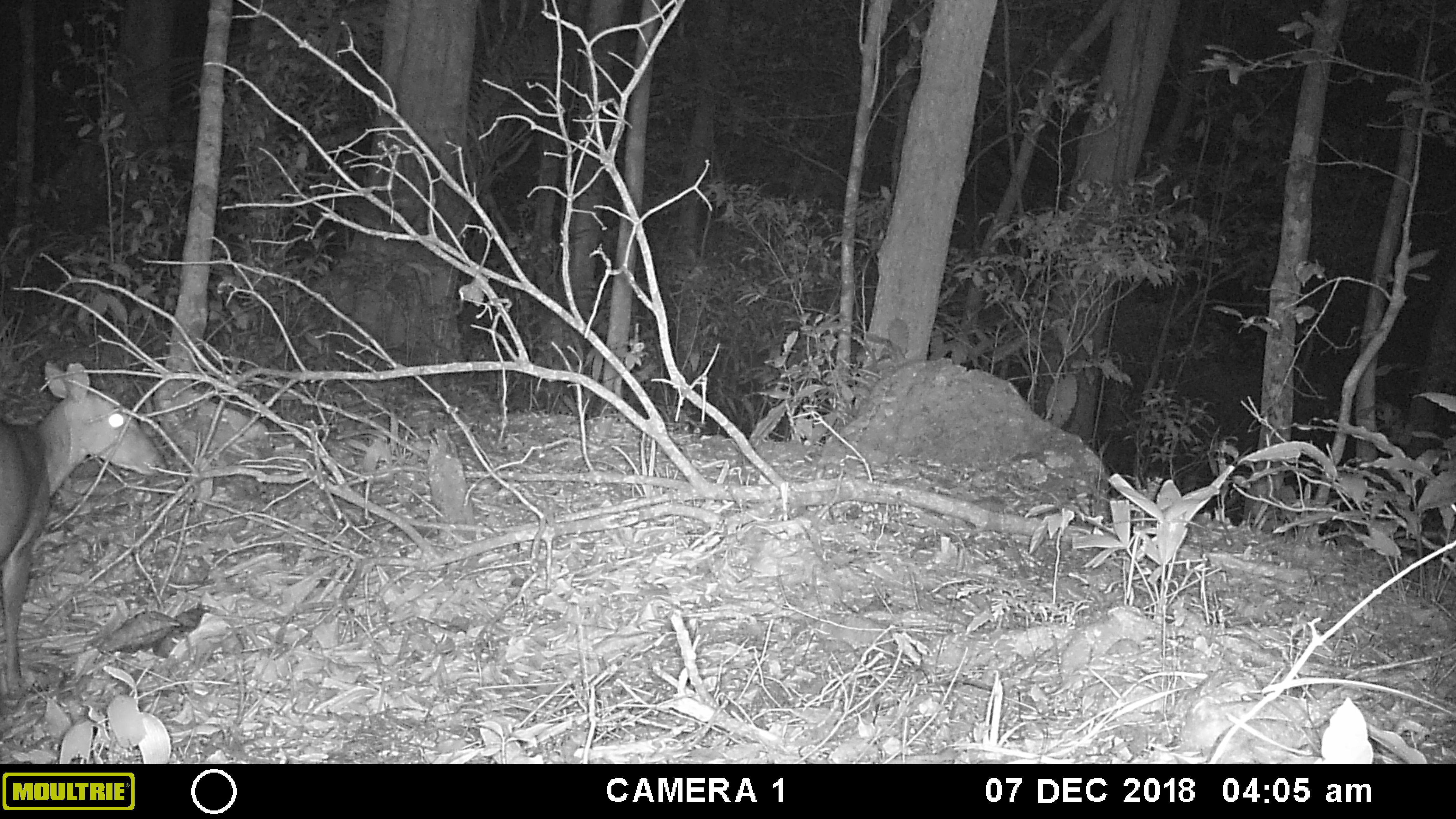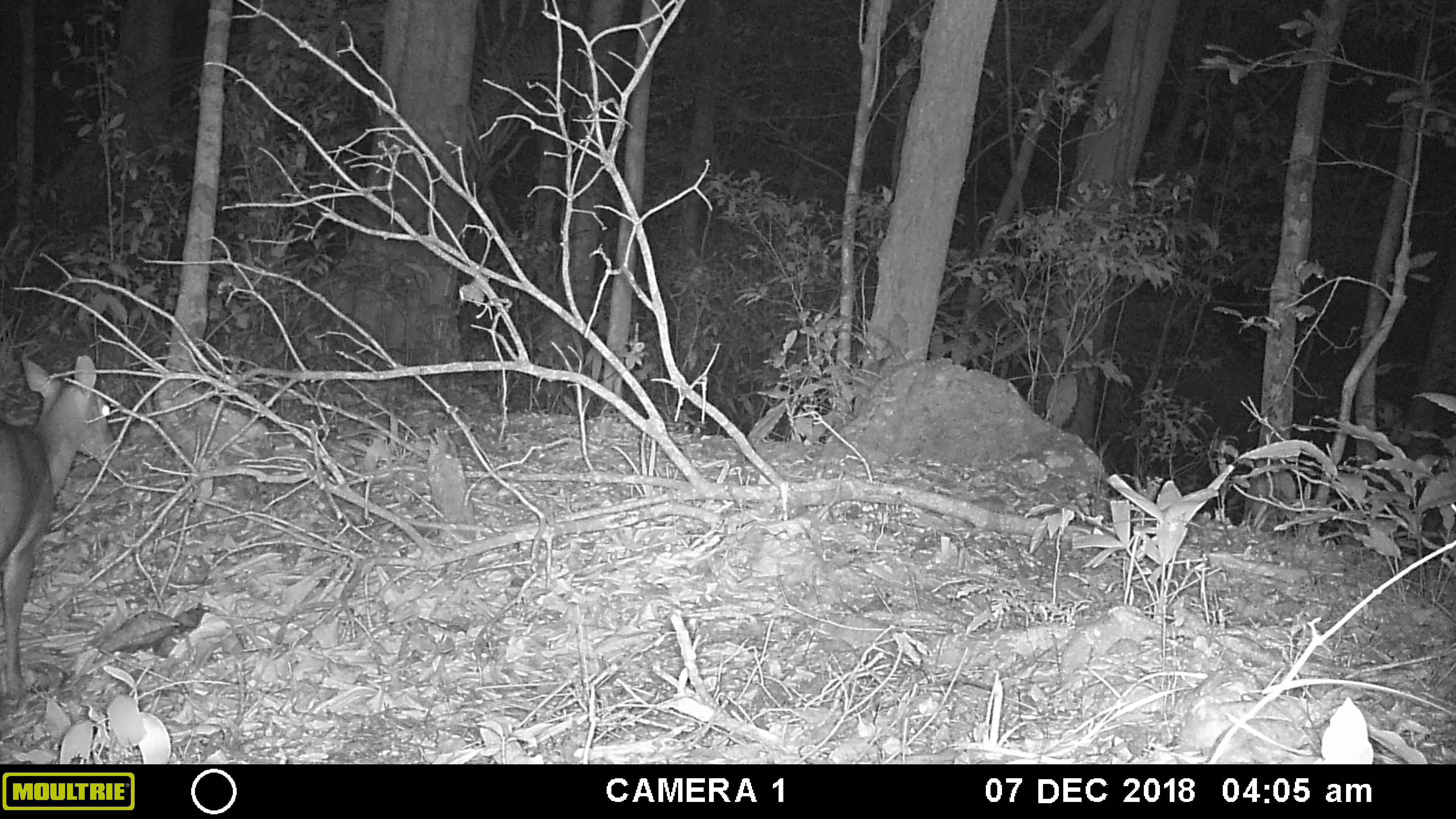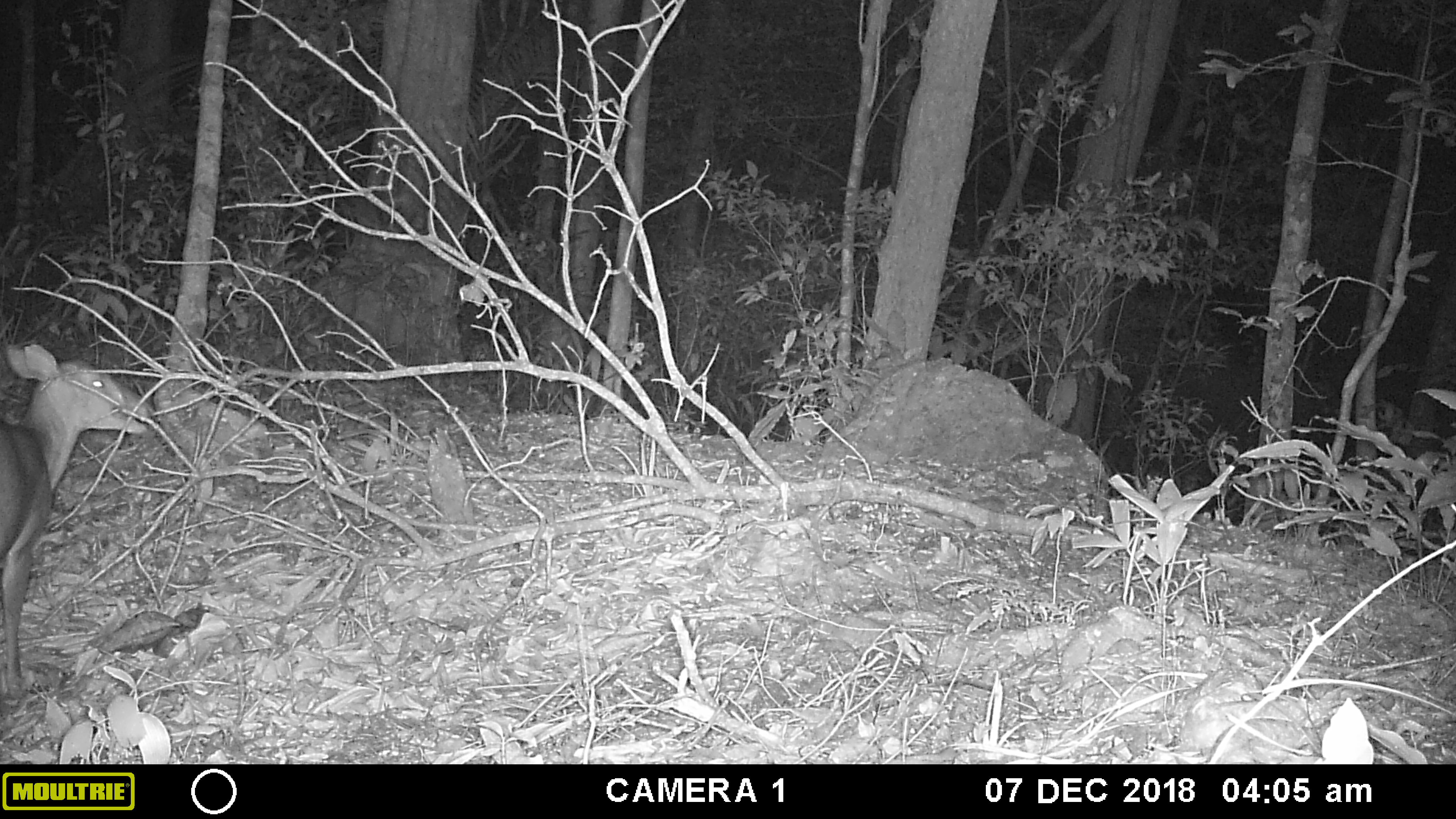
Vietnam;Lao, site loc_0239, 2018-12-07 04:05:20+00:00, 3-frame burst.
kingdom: Animalia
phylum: Chordata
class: Mammalia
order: Artiodactyla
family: Cervidae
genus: Muntiacus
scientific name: Muntiacus vuquangensis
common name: large-antlered muntjac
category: large antlered muntjac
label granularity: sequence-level